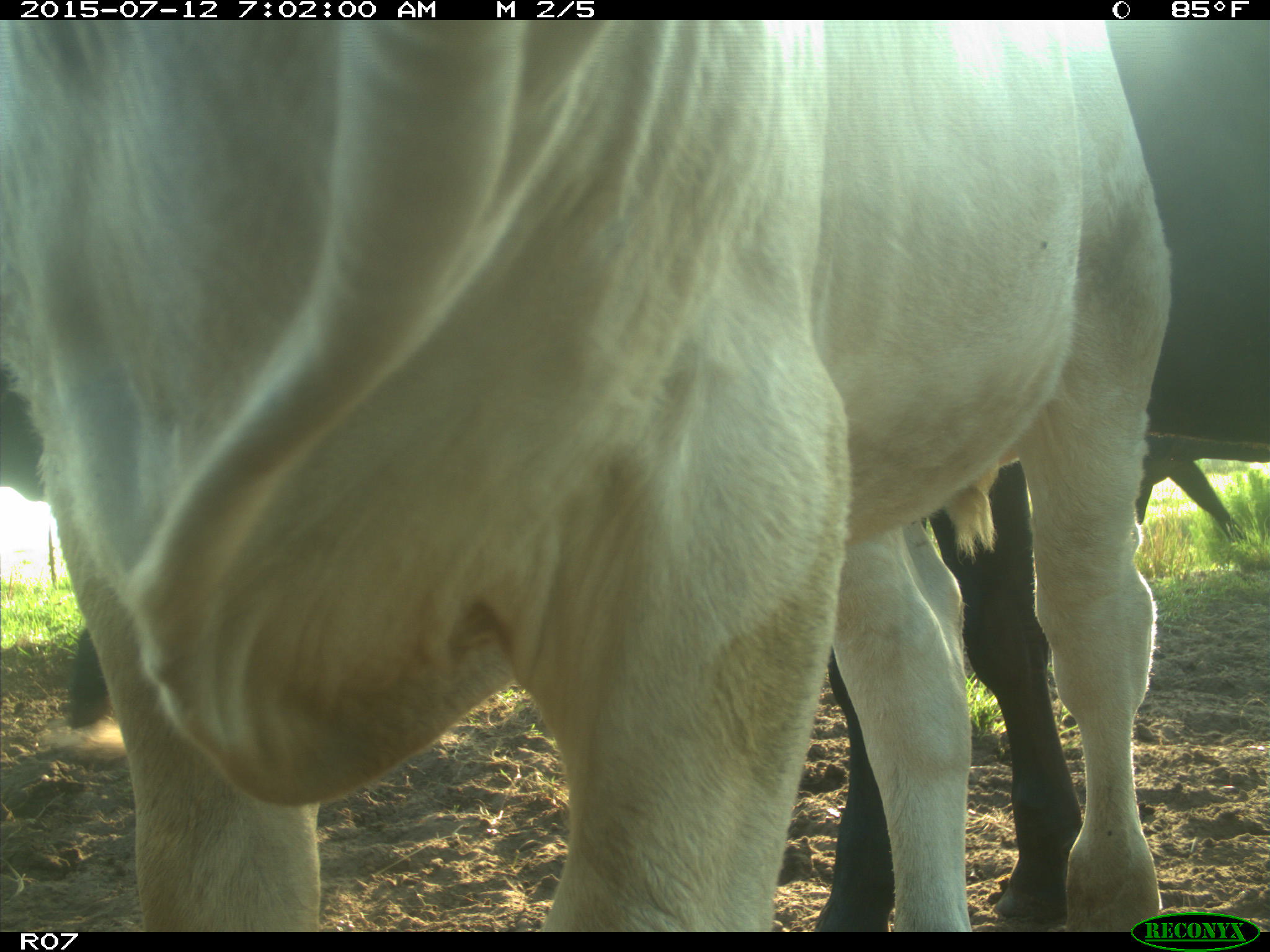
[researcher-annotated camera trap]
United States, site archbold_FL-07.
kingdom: Animalia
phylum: Chordata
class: Mammalia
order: Artiodactyla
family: Bovidae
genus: Bos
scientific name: Bos taurus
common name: domestic cow